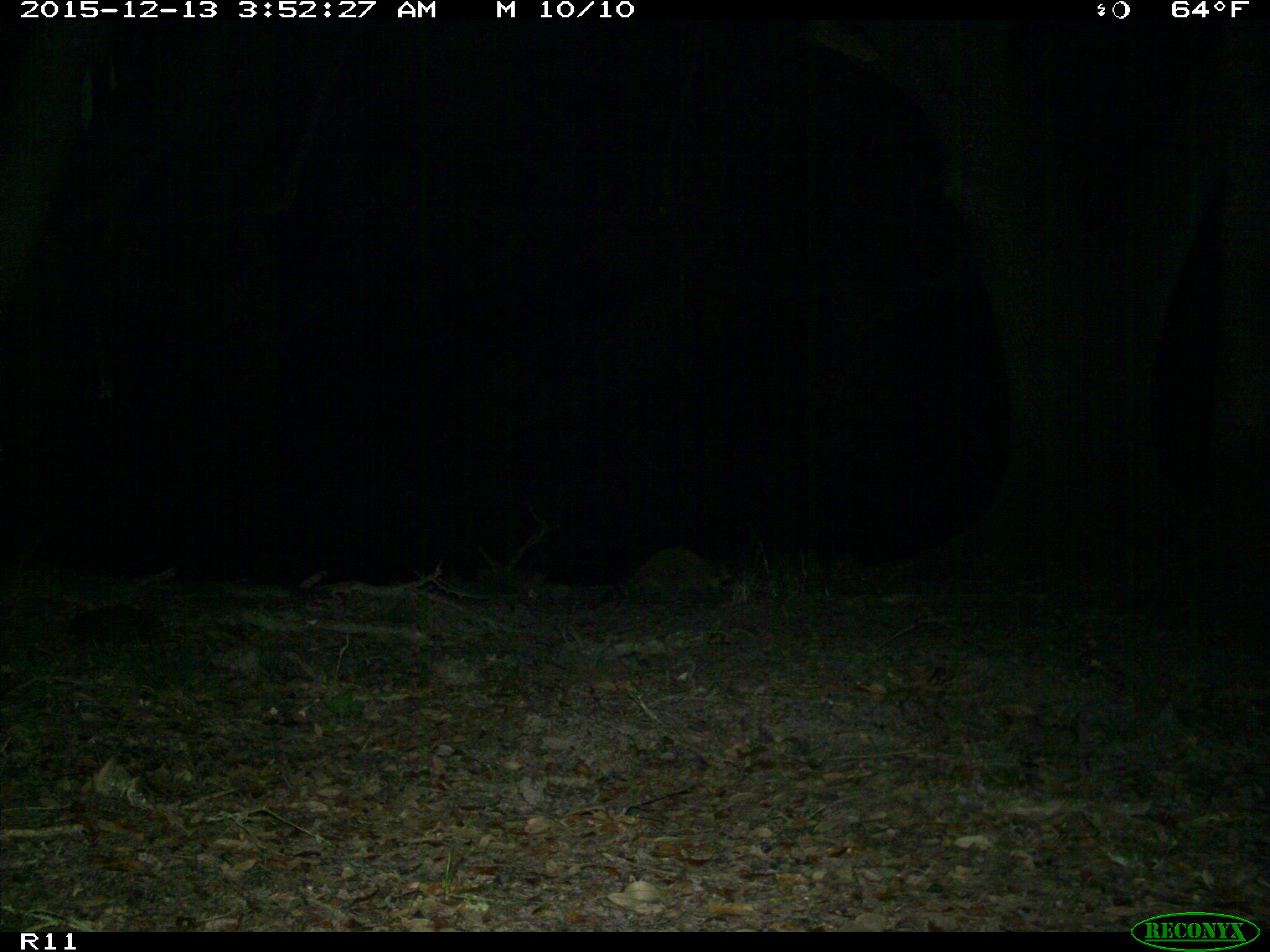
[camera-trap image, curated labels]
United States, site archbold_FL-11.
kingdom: Animalia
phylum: Chordata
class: Mammalia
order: Carnivora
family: Procyonidae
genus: Procyon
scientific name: Procyon lotor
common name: common raccoon